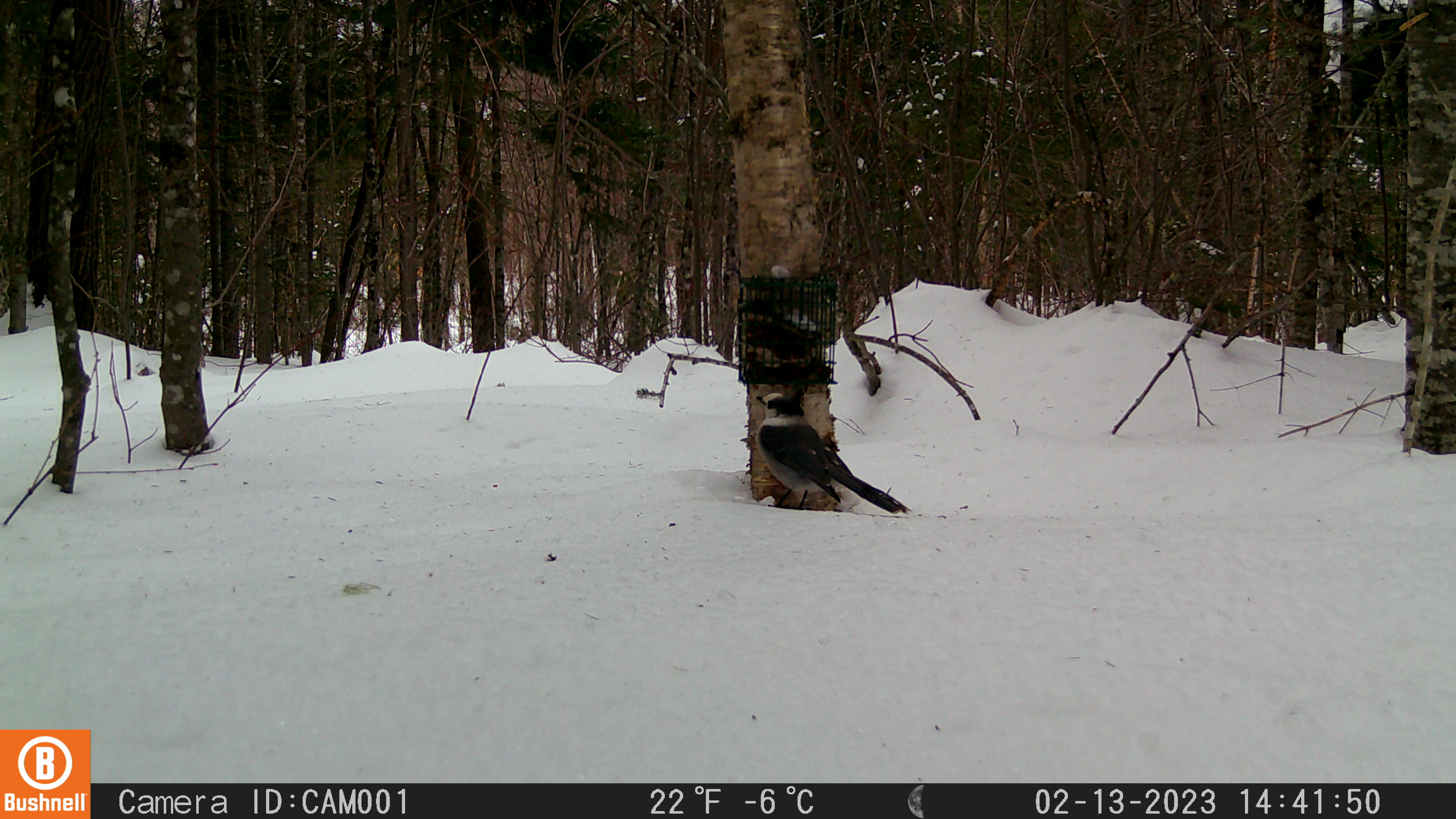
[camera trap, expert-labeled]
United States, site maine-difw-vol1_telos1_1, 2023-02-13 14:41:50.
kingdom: Animalia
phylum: Chordata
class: Aves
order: Passeriformes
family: Corvidae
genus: Perisoreus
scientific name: Perisoreus canadensis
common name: canada jay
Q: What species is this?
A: Canada jay (Perisoreus canadensis).